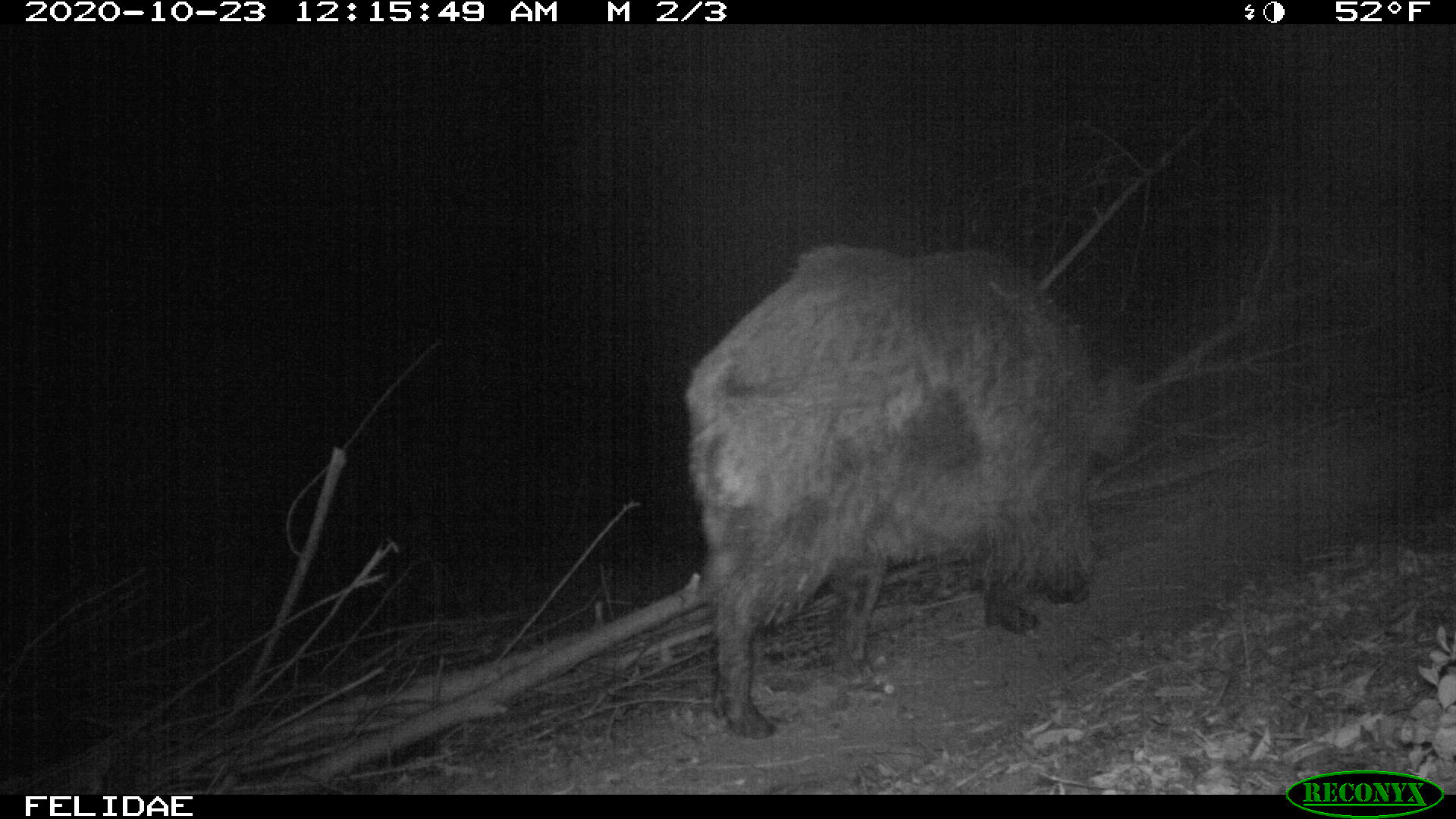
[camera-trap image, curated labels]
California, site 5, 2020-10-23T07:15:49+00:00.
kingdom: Animalia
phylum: Chordata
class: Mammalia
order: Artiodactyla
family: Suidae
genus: Sus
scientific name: Sus scrofa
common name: wild boar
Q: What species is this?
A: Wild boar (Sus scrofa).